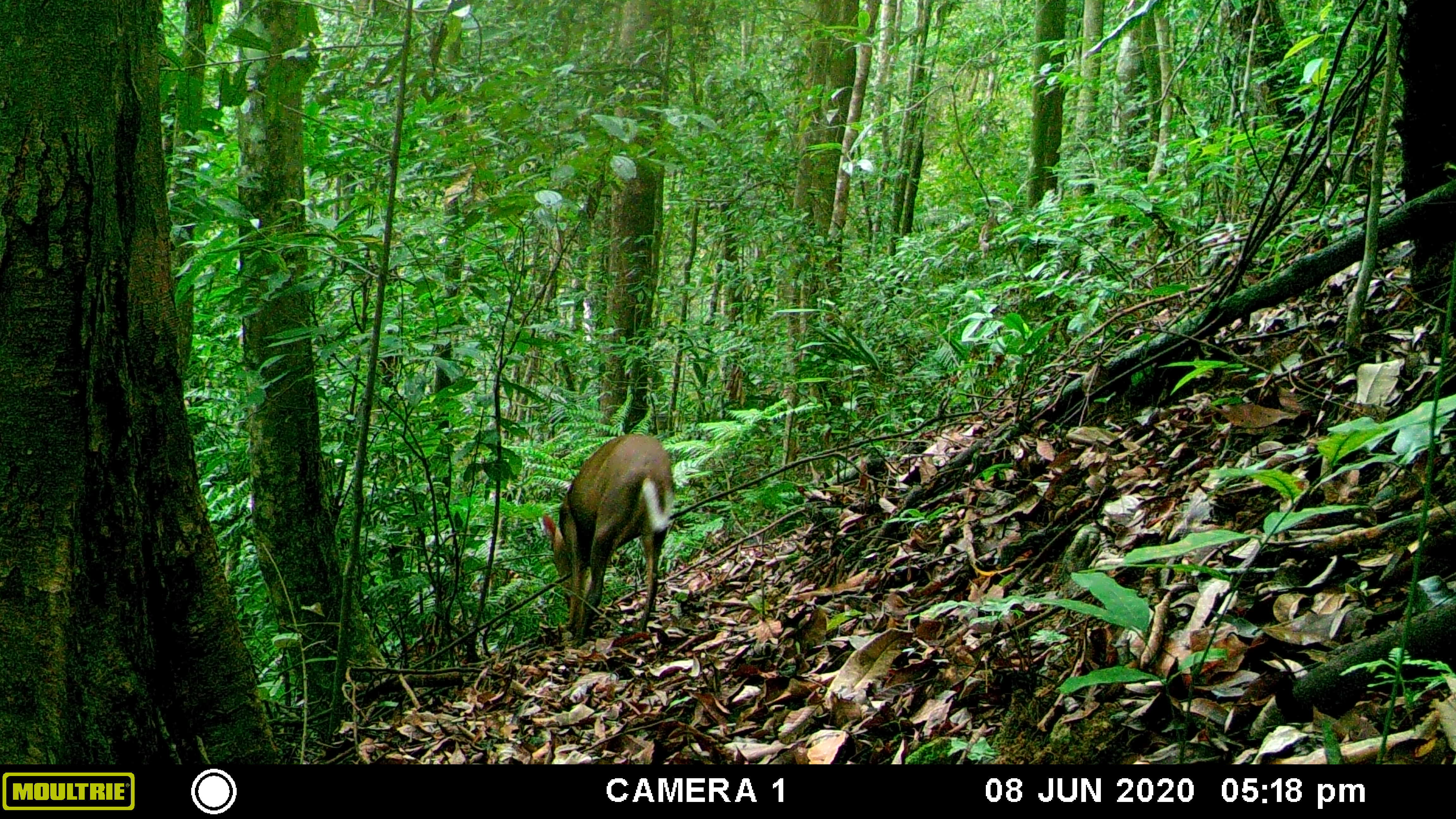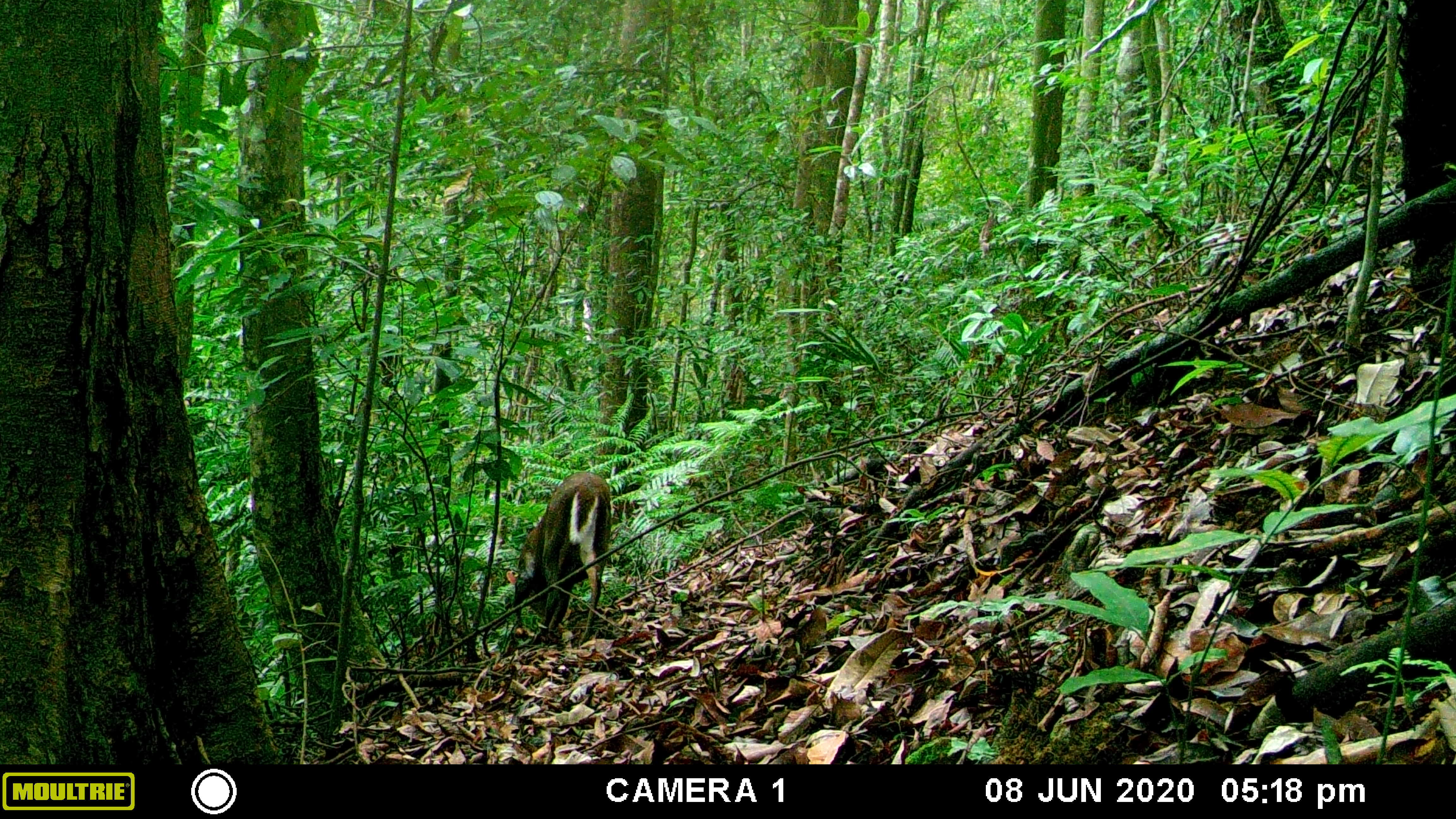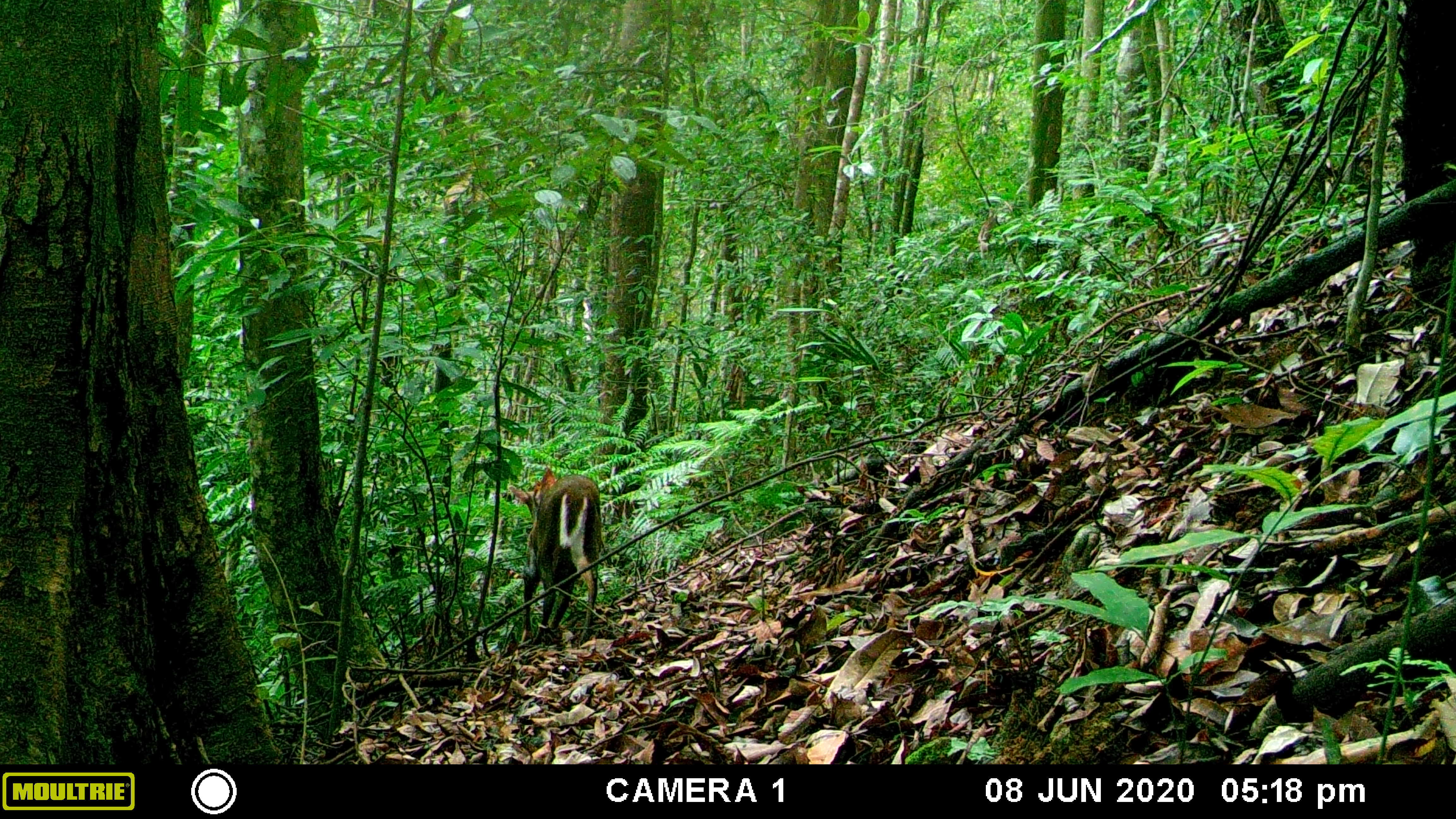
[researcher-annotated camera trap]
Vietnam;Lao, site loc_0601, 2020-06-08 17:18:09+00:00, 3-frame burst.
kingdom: Animalia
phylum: Chordata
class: Mammalia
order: Artiodactyla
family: Cervidae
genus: Muntiacus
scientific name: Muntiacus rooseveltorum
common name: roosevelt's muntjac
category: roosevelts muntjac group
Roosevelts muntjac group (roosevelt's muntjac) (Muntiacus rooseveltorum). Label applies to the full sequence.